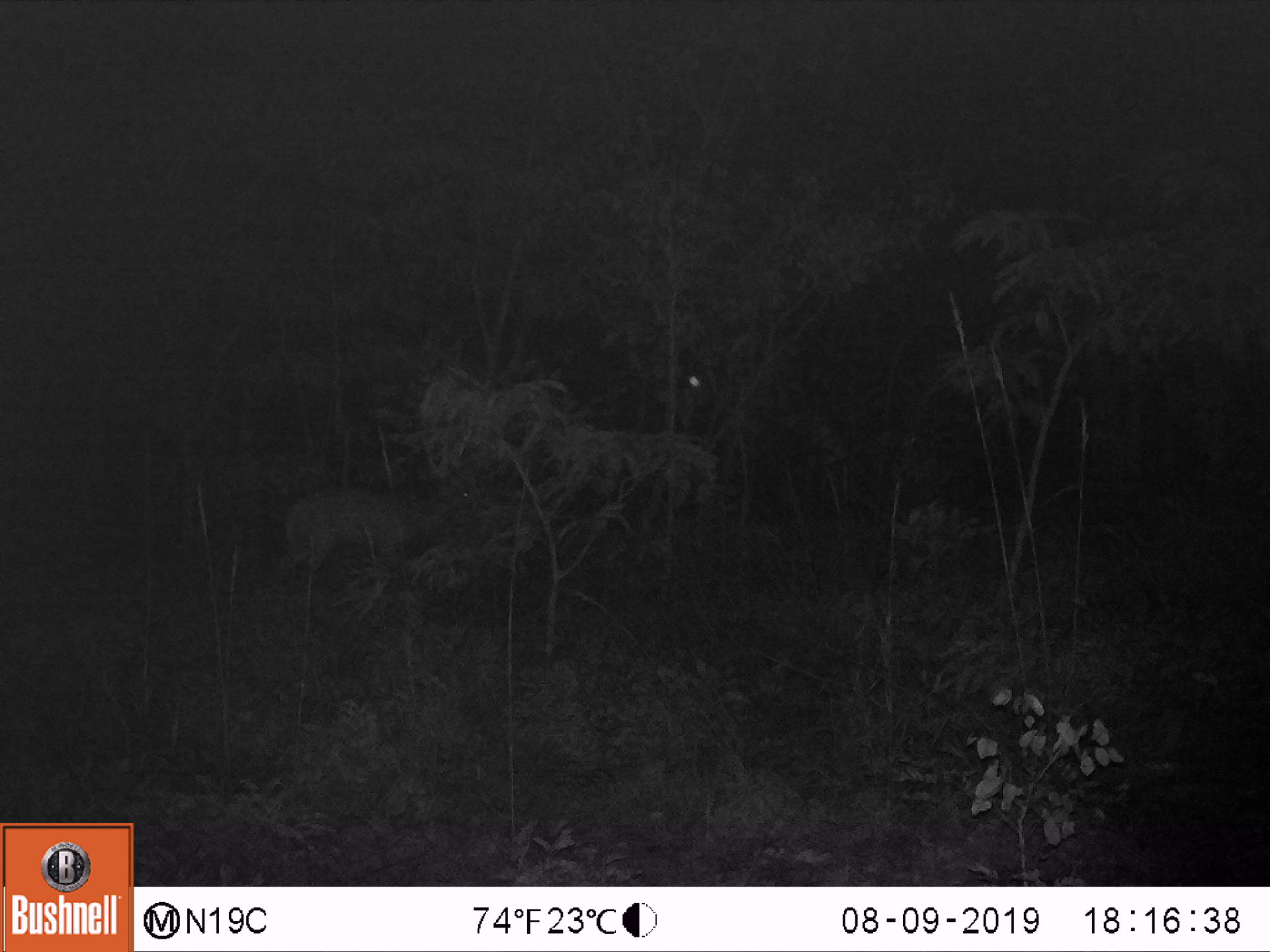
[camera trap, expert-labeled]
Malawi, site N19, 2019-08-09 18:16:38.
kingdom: Animalia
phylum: Chordata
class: Mammalia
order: Artiodactyla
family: Bovidae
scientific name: Antilopinae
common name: small antelope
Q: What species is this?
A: Small antelope (Antilopinae).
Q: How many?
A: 1.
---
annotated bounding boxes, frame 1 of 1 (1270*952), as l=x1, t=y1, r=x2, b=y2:
small antelope: l=257, t=459, r=488, b=617